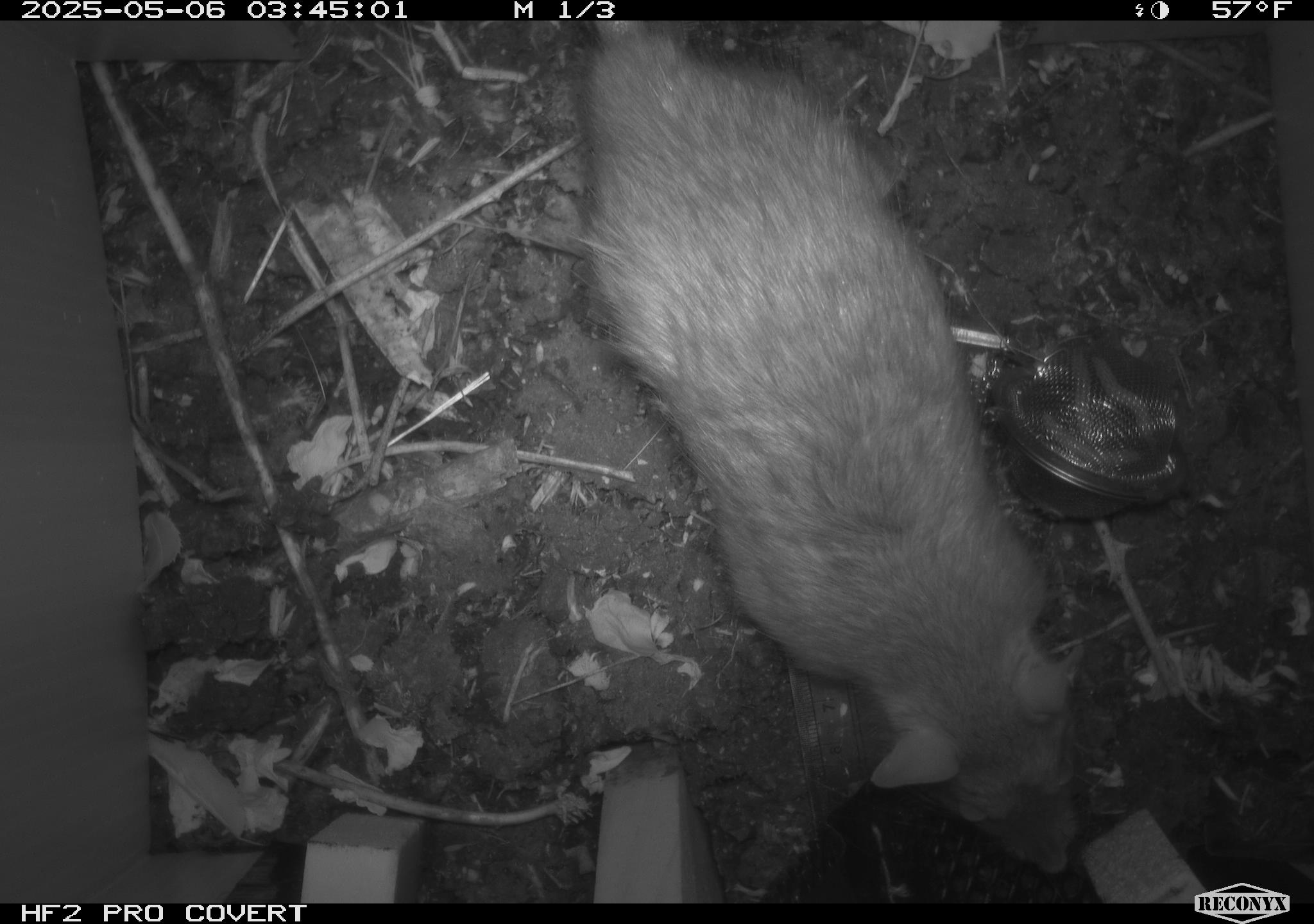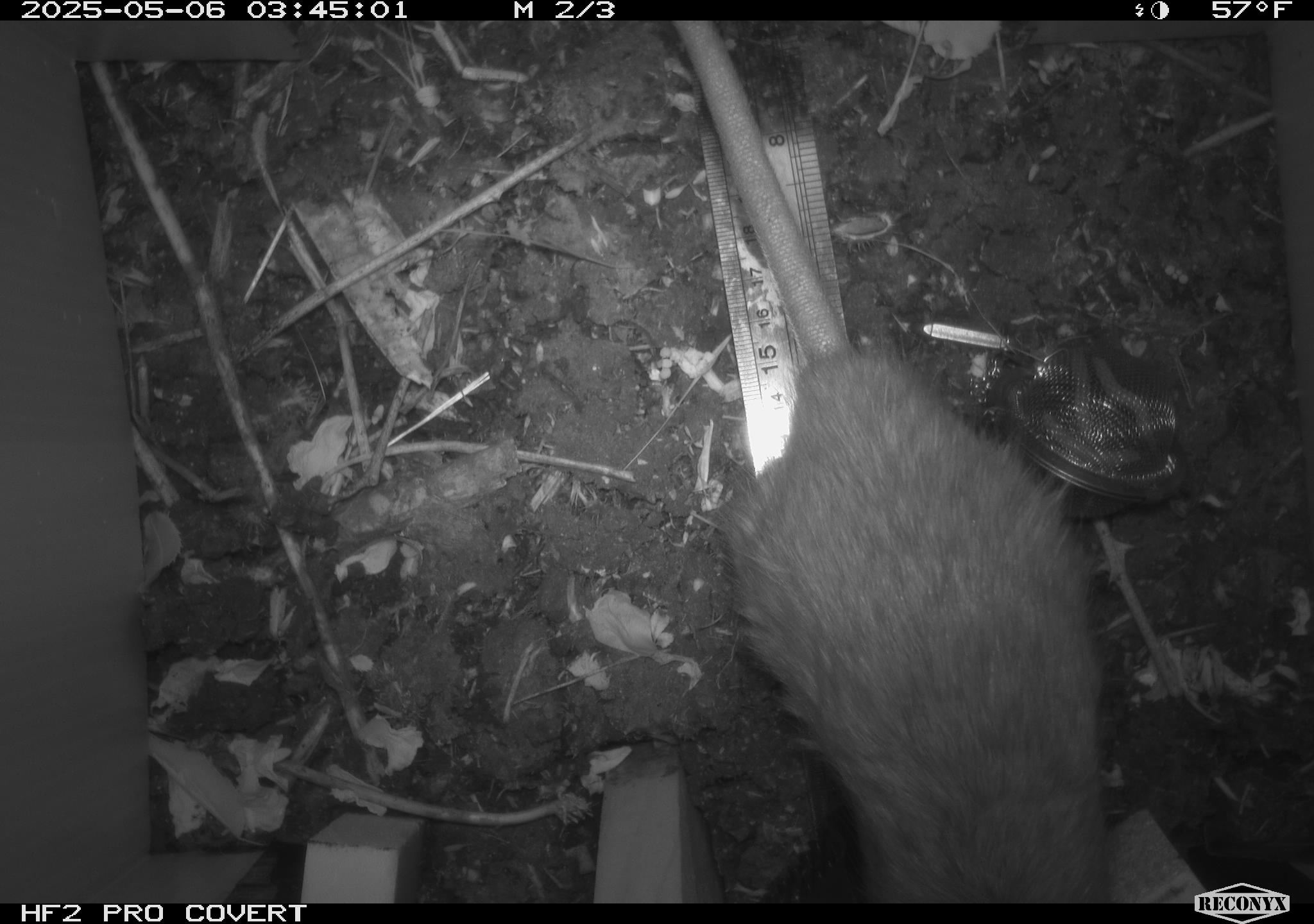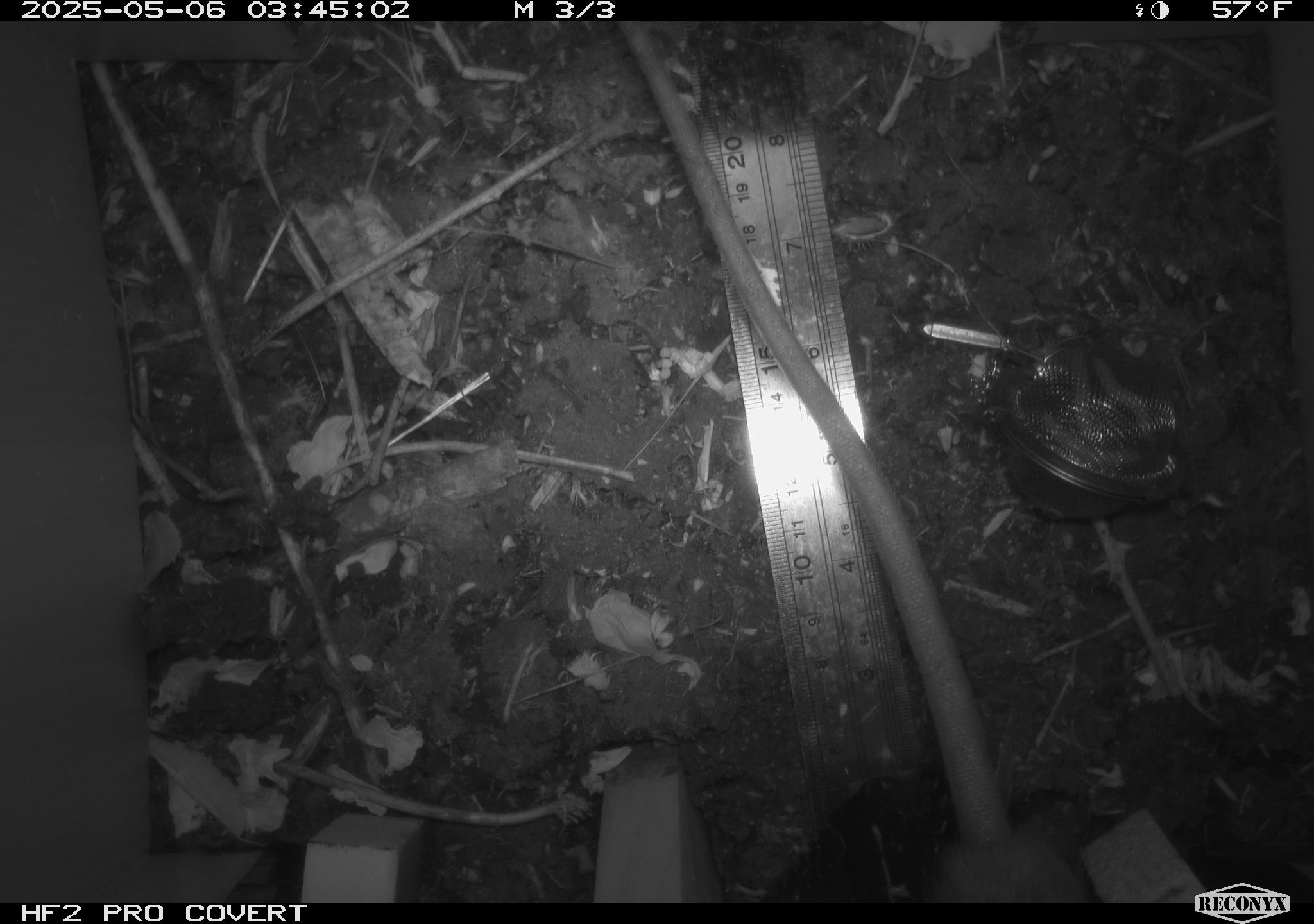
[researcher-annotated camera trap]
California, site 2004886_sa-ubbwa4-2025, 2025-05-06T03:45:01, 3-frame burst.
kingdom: Animalia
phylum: Chordata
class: Mammalia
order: Rodentia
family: Muridae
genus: Rattus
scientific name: Rattus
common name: rat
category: rattus species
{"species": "rattus species (rat) (Rattus)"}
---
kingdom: Animalia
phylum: Chordata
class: Mammalia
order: Rodentia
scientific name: Rodentia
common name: rodent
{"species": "rodent (Rodentia)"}